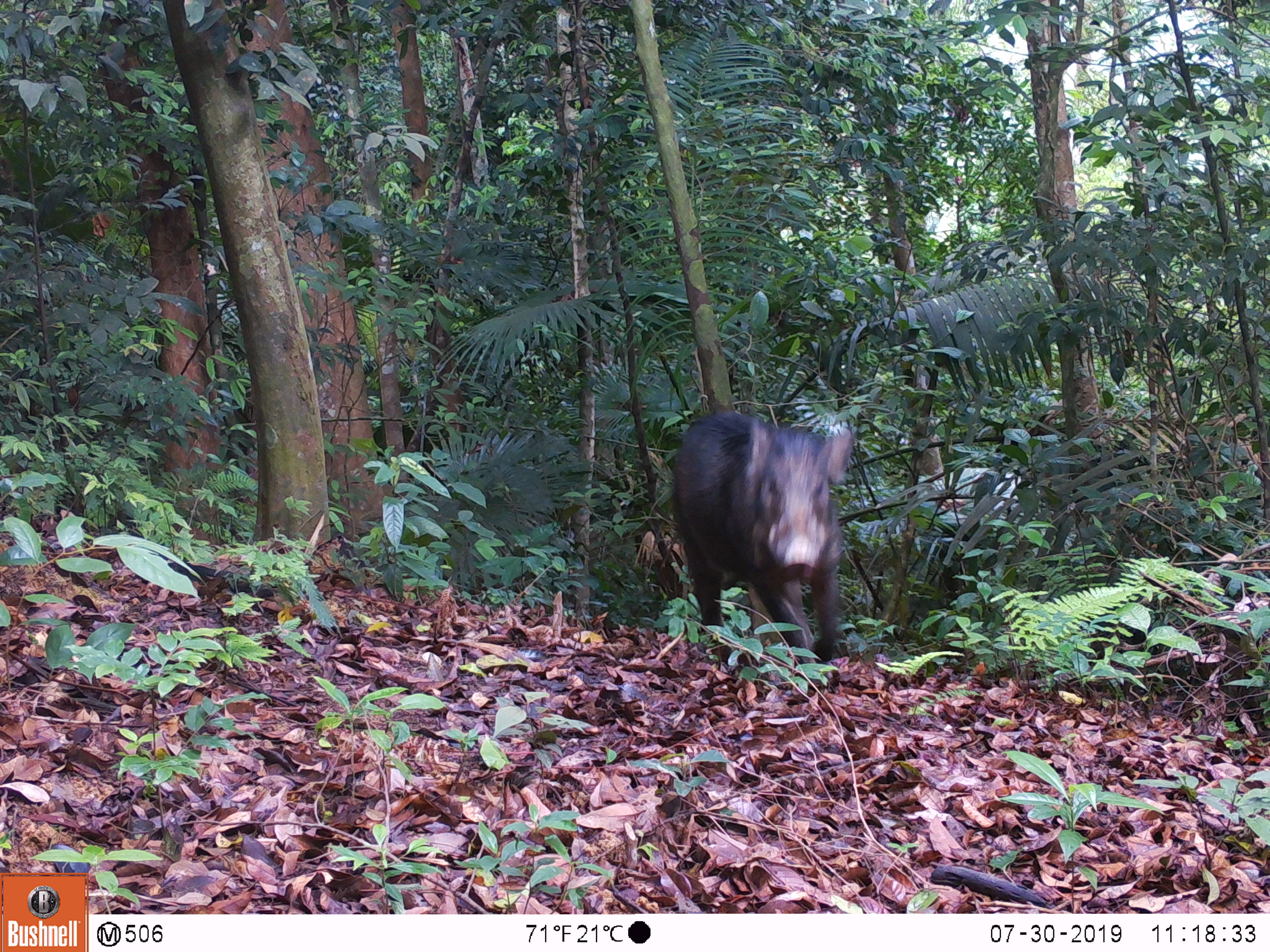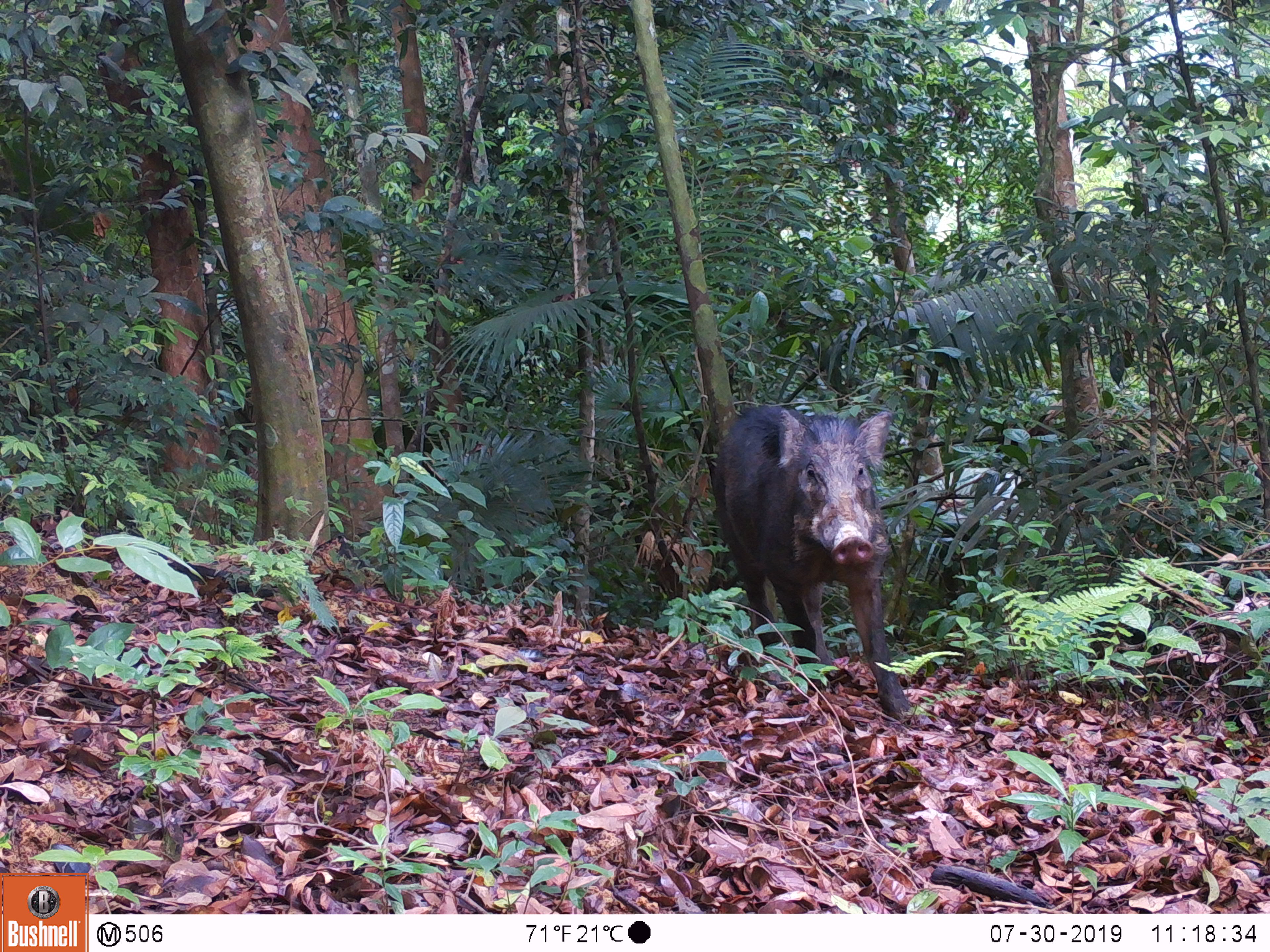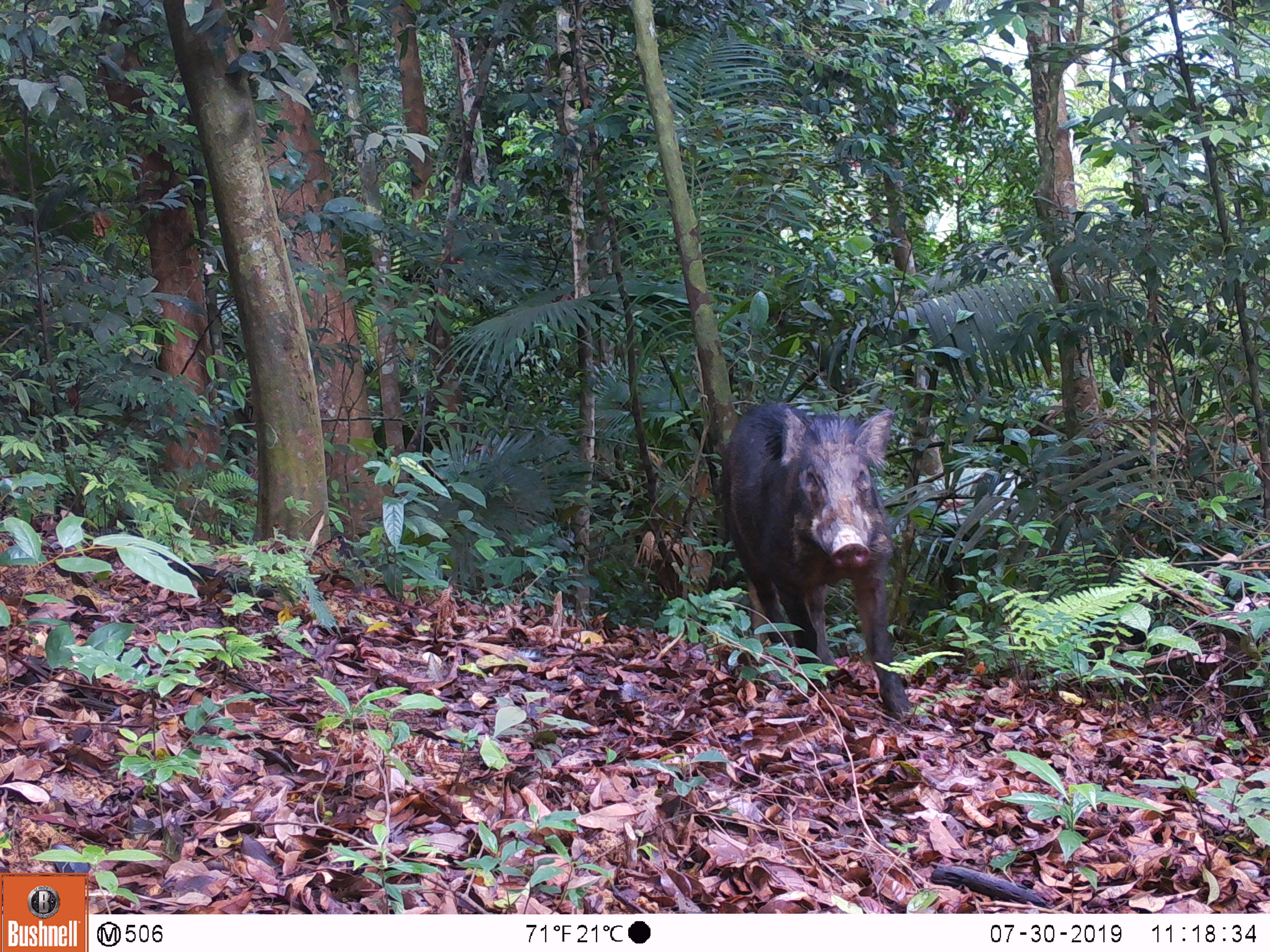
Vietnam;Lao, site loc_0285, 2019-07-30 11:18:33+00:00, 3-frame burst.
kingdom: Animalia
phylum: Chordata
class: Mammalia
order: Artiodactyla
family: Suidae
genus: Sus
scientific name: Sus scrofa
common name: eurasian wild pig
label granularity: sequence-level